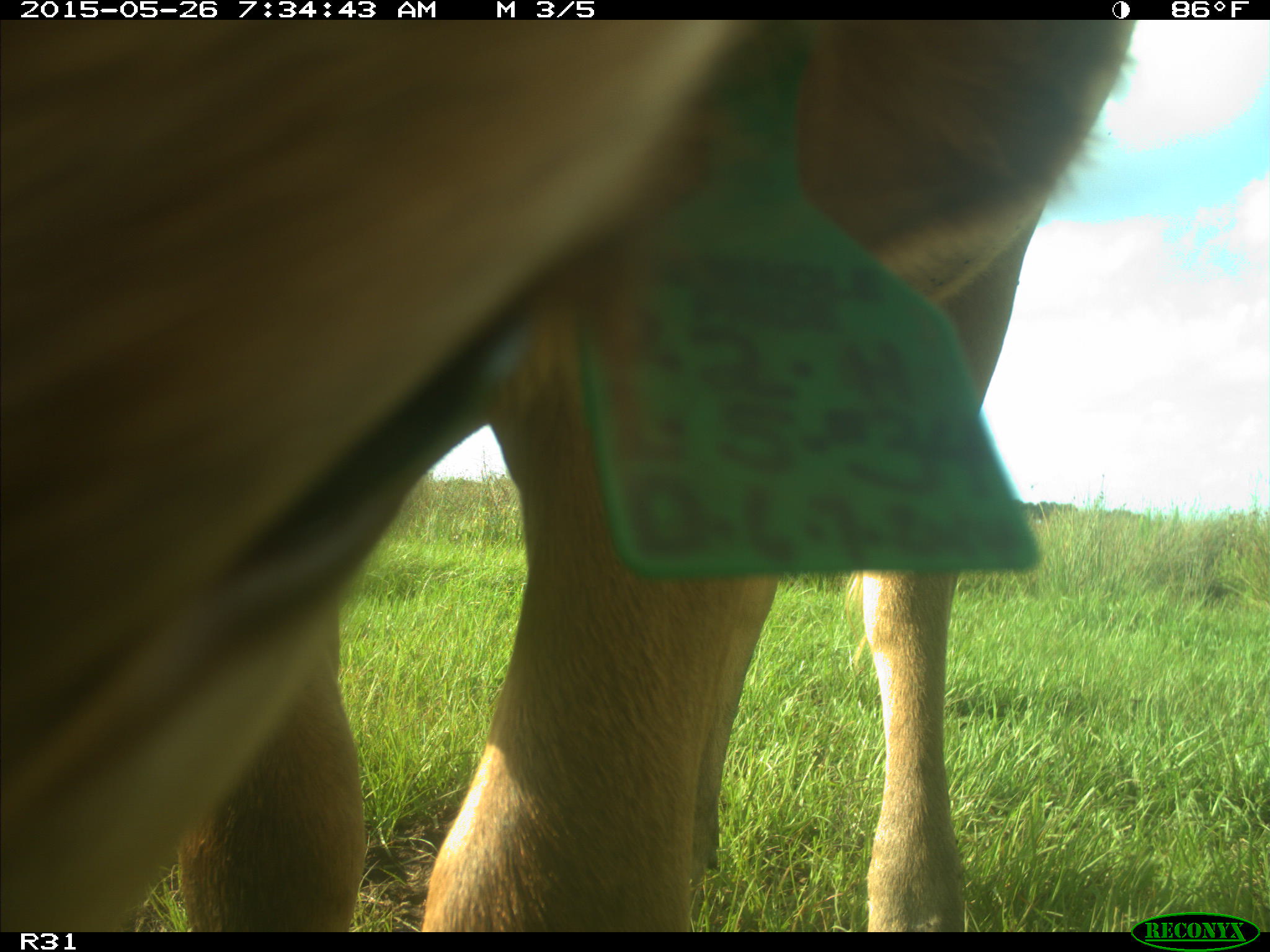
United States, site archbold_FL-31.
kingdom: Animalia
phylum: Chordata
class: Mammalia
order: Artiodactyla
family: Bovidae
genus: Bos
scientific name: Bos taurus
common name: domestic cow